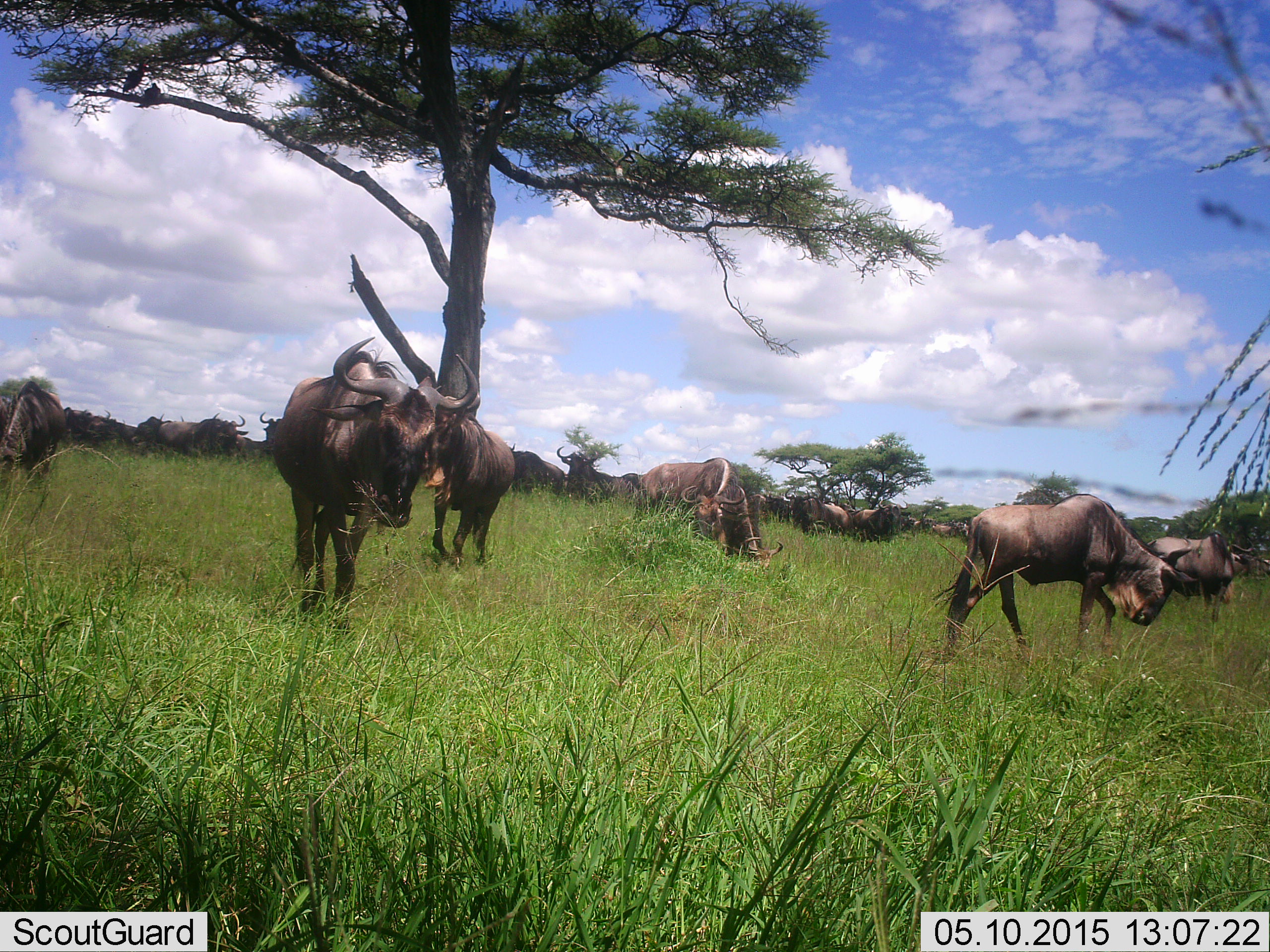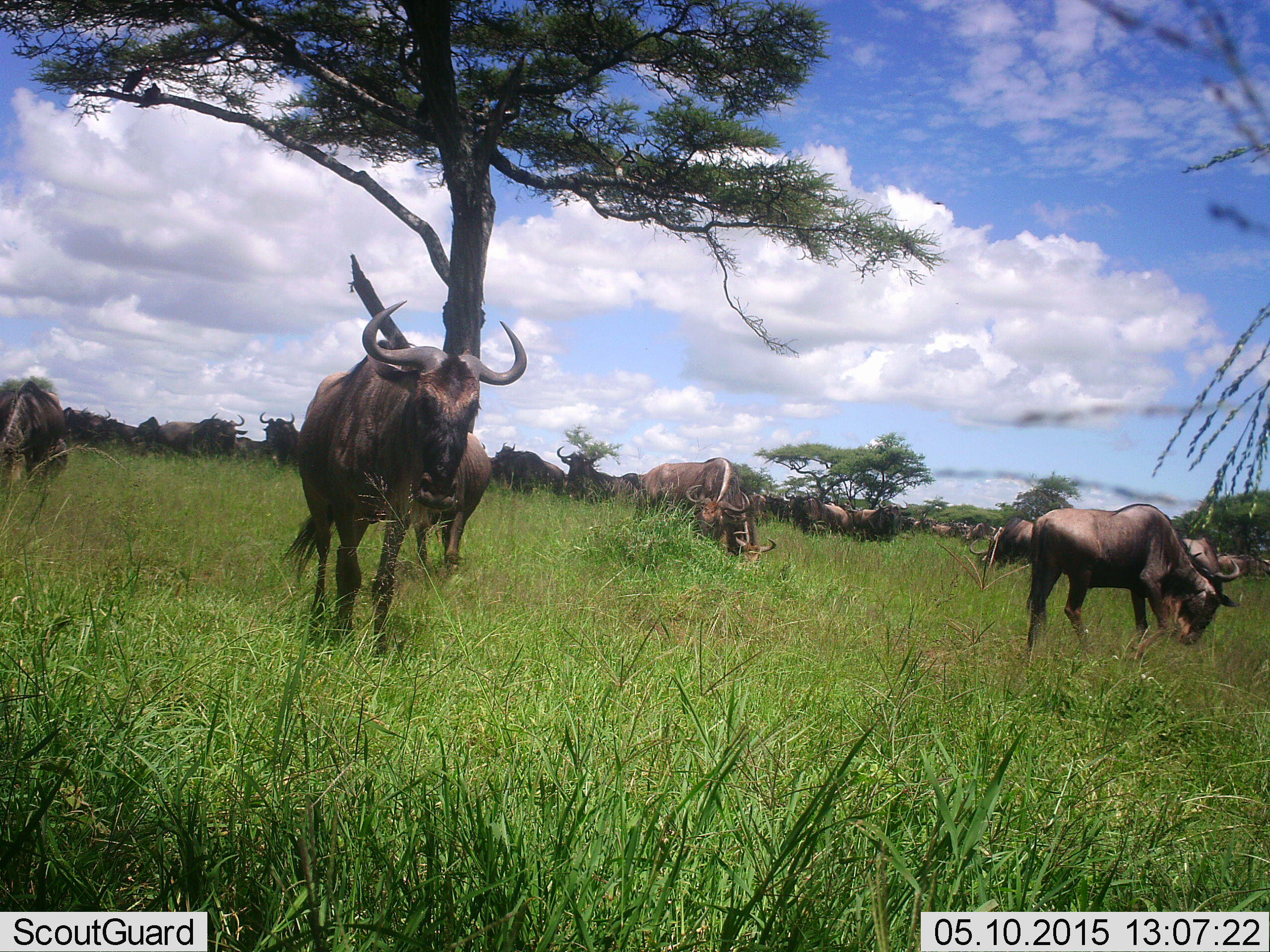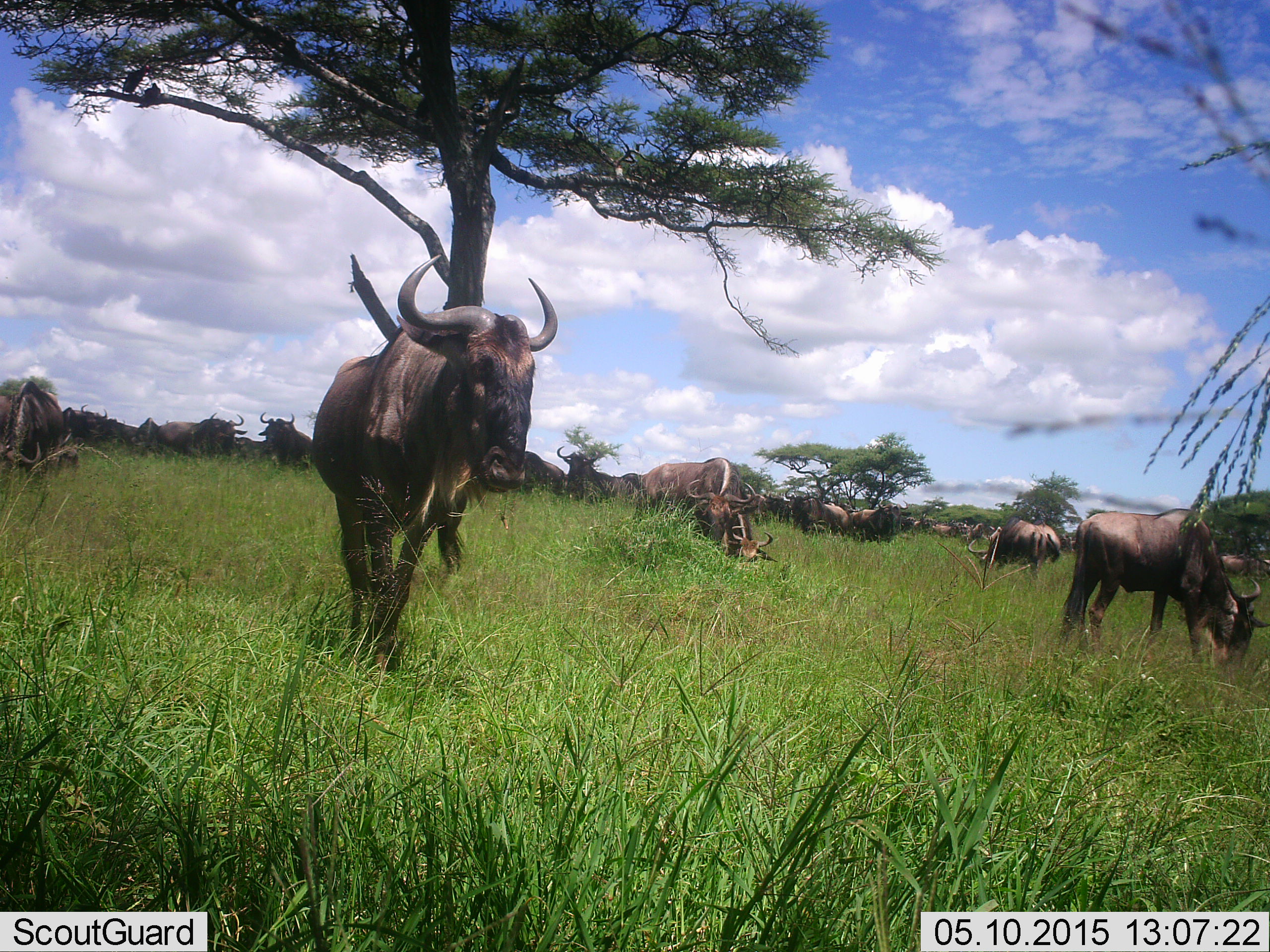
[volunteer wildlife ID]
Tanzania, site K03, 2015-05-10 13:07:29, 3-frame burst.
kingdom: Animalia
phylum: Chordata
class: Mammalia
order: Artiodactyla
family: Bovidae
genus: Connochaetes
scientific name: Connochaetes taurinus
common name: blue wildebeest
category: wildebeest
Wildebeest (blue wildebeest) (Connochaetes taurinus), count 11-50. Behavior (volunteer vote fractions): standing 70%, resting 10%, moving 60%, interacting 0%. Young present (vote fraction): 0%. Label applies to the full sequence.